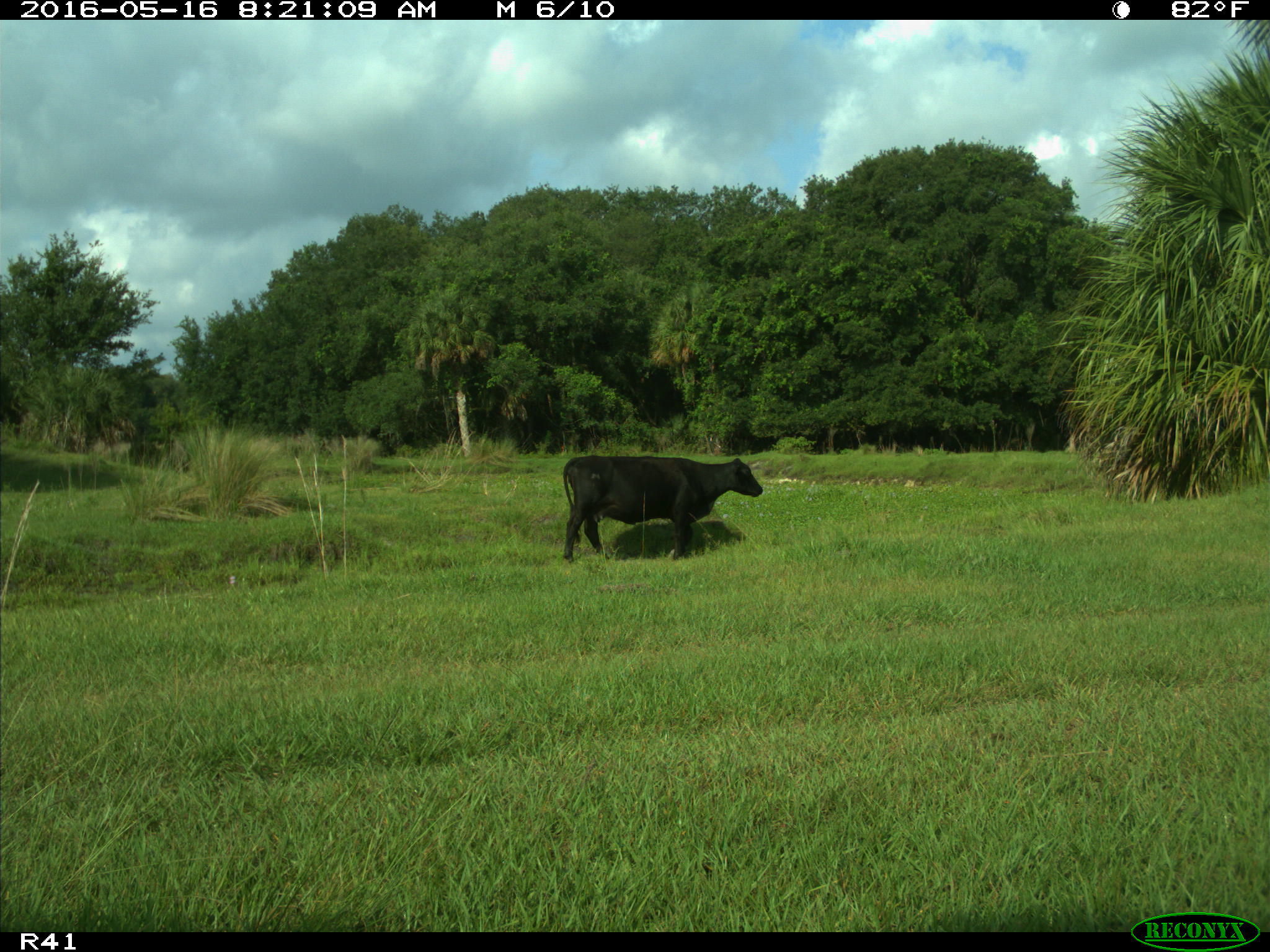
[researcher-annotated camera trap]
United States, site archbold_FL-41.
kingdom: Animalia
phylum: Chordata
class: Mammalia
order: Artiodactyla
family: Bovidae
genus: Bos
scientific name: Bos taurus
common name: domestic cow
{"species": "Bos taurus (domestic cow)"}